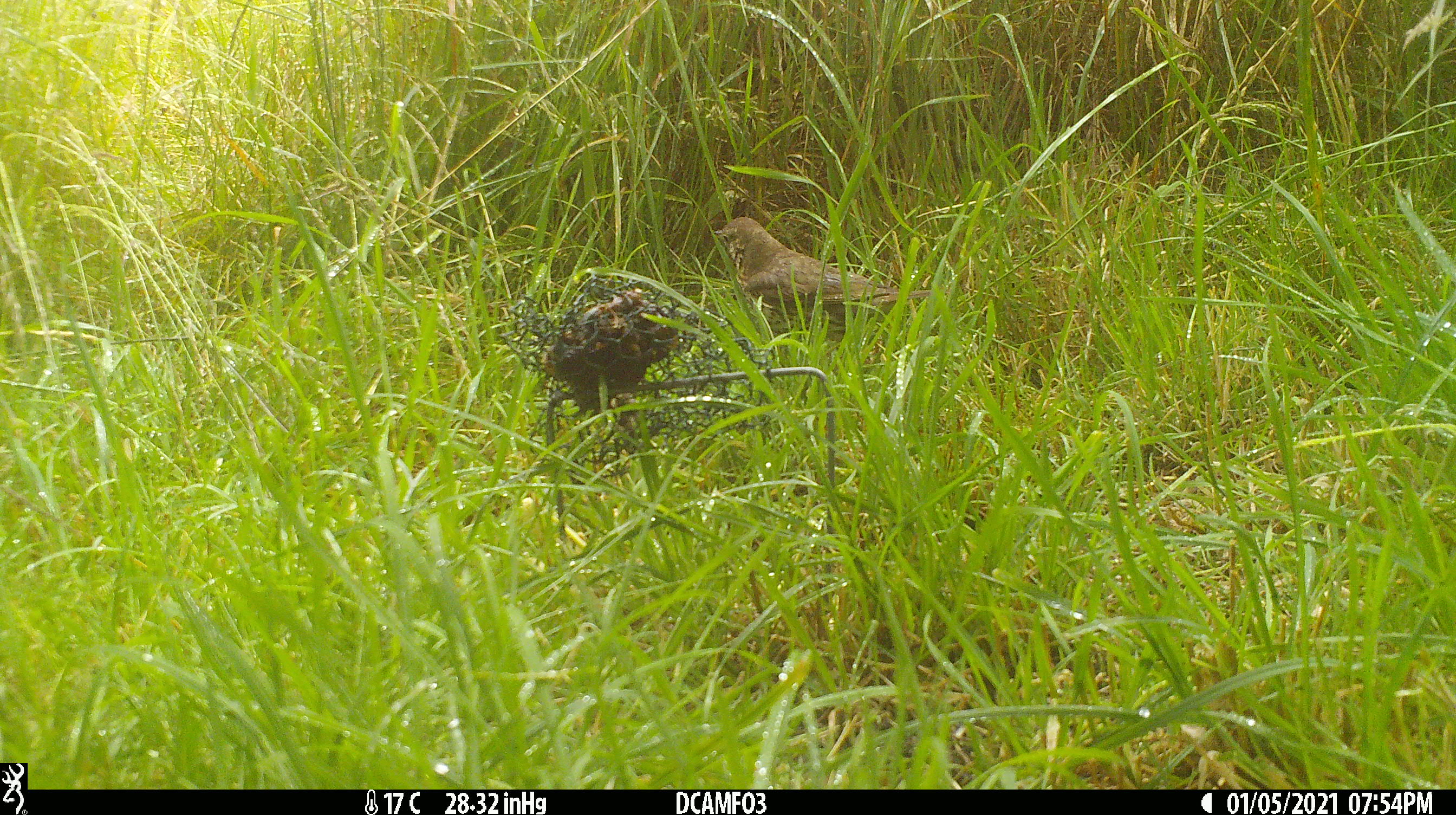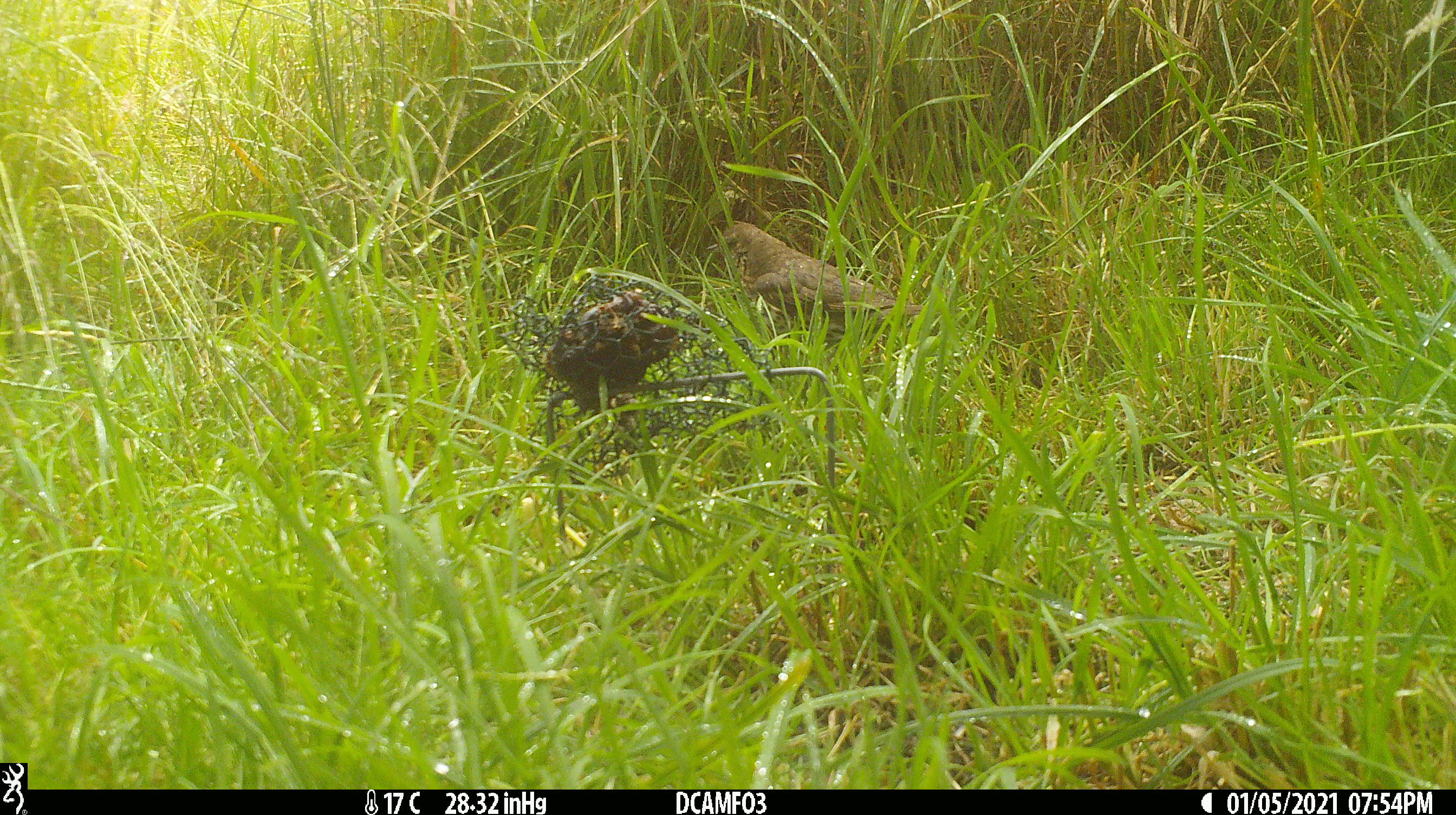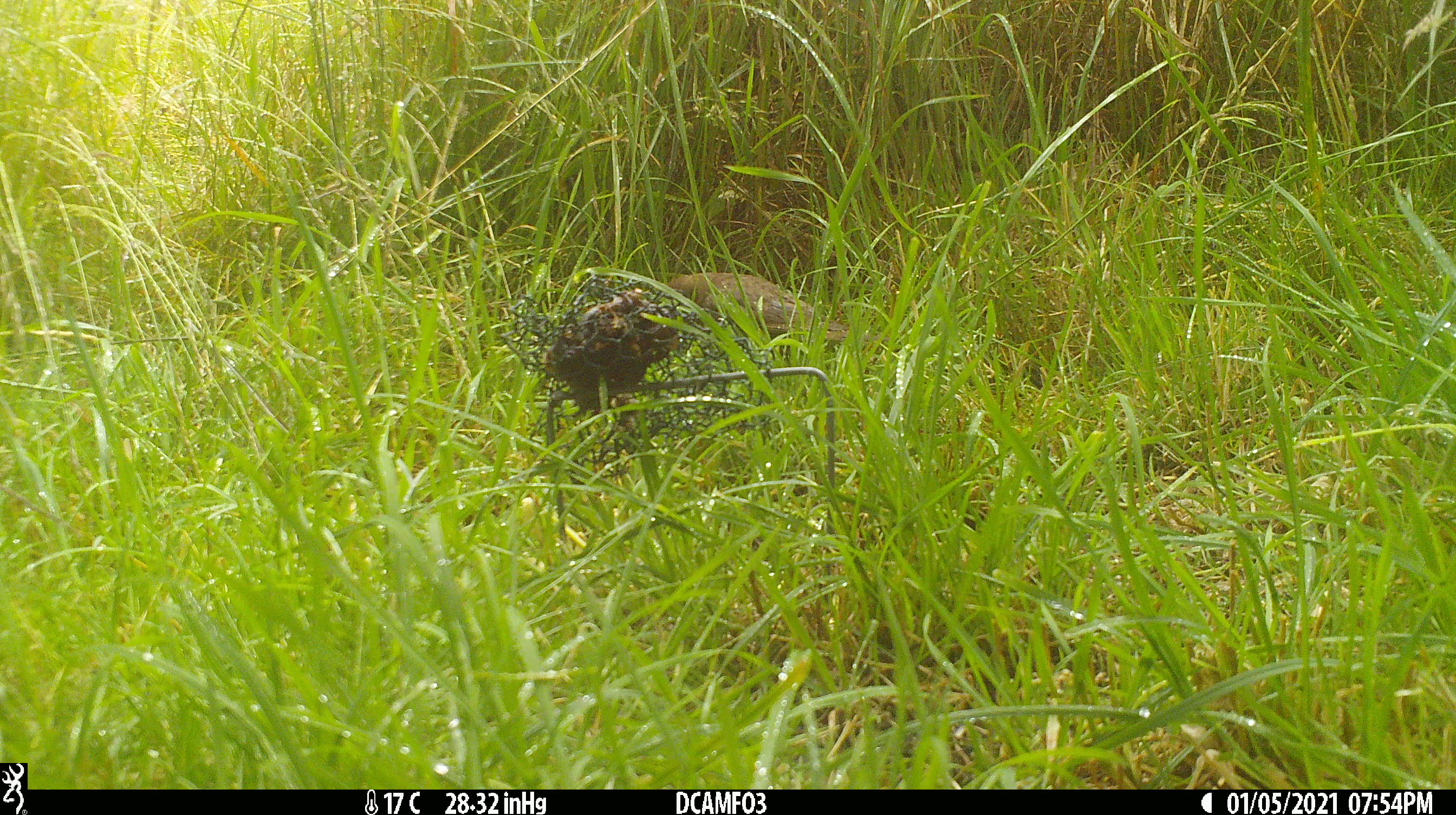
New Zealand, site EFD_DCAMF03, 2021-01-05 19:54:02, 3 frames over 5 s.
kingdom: Animalia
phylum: Chordata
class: Aves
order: Passeriformes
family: Turdidae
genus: Turdus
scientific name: Turdus philomelos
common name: song thrush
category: thrush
Thrush (song thrush) (Turdus philomelos).